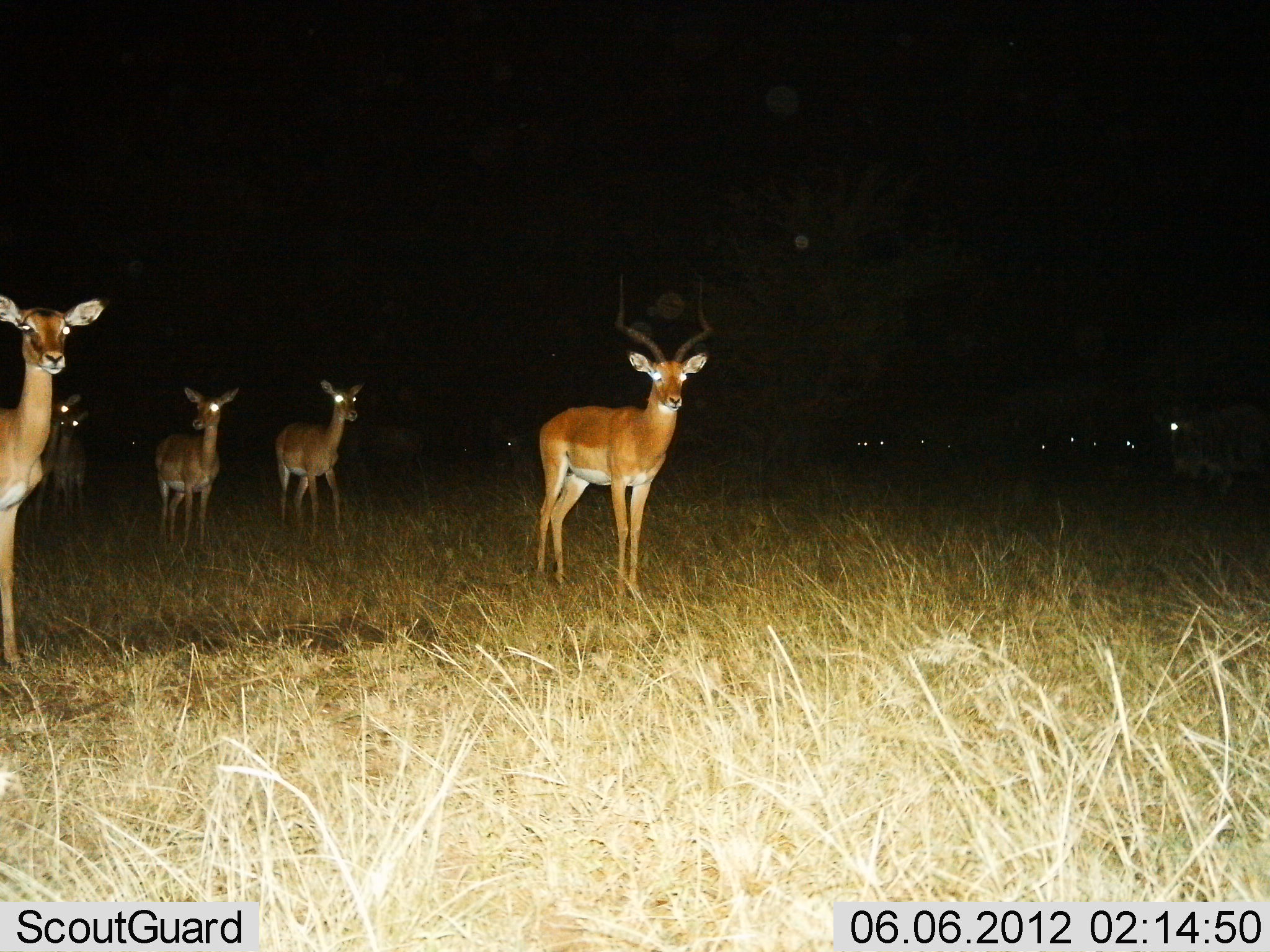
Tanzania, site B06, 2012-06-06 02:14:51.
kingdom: Animalia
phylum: Chordata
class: Mammalia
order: Artiodactyla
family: Bovidae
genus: Aepyceros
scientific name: Aepyceros melampus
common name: impala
Impala (Aepyceros melampus), count 8. Behavior (volunteer vote fractions): standing 100%, resting 0%, moving 7%, interacting 0%. Young present (vote fraction): 7%. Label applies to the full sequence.